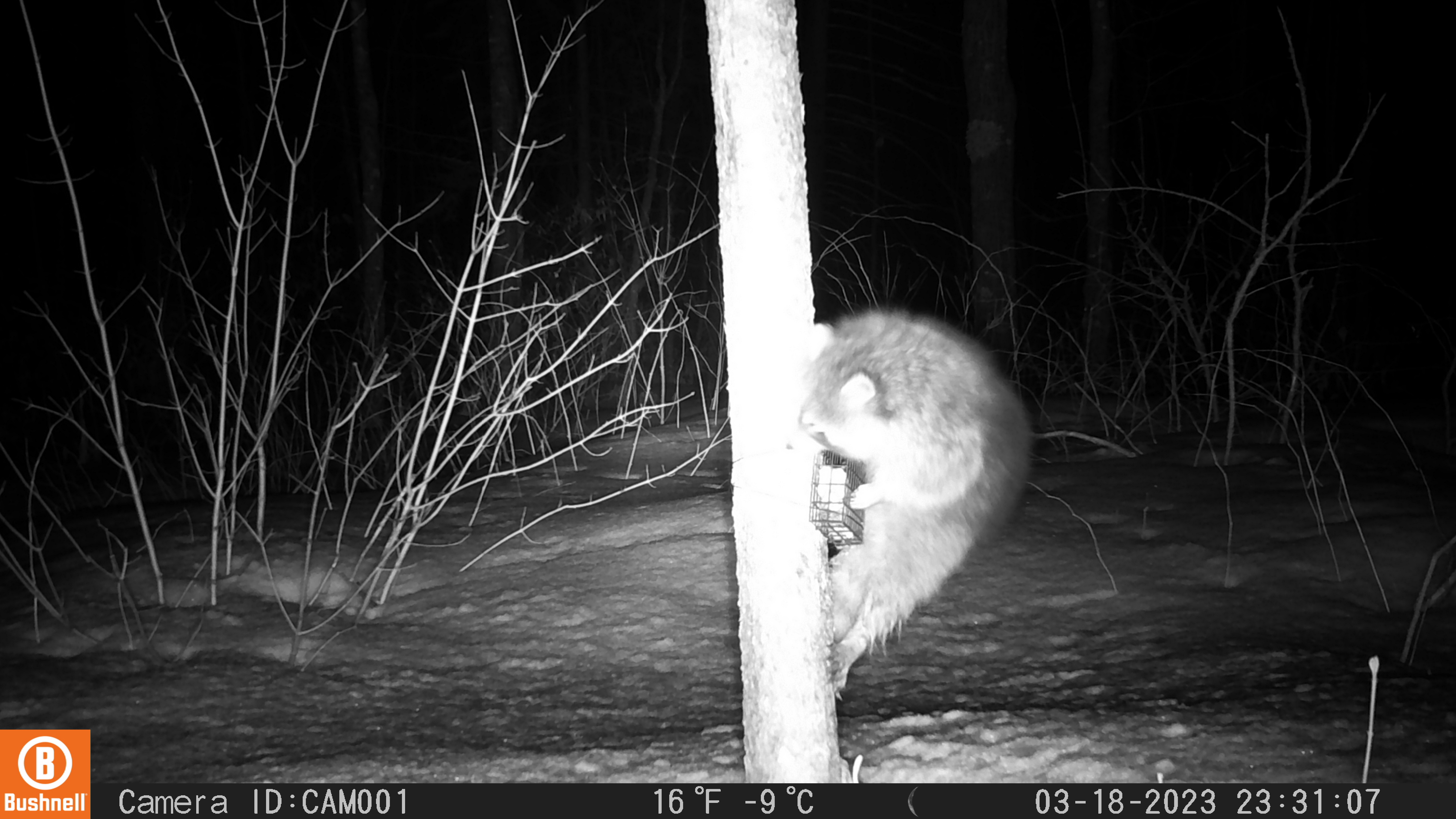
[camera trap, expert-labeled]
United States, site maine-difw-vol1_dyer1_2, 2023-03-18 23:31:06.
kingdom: Animalia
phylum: Chordata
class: Mammalia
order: Carnivora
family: Procyonidae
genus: Procyon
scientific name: Procyon lotor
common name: raccoon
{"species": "raccoon (Procyon lotor)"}